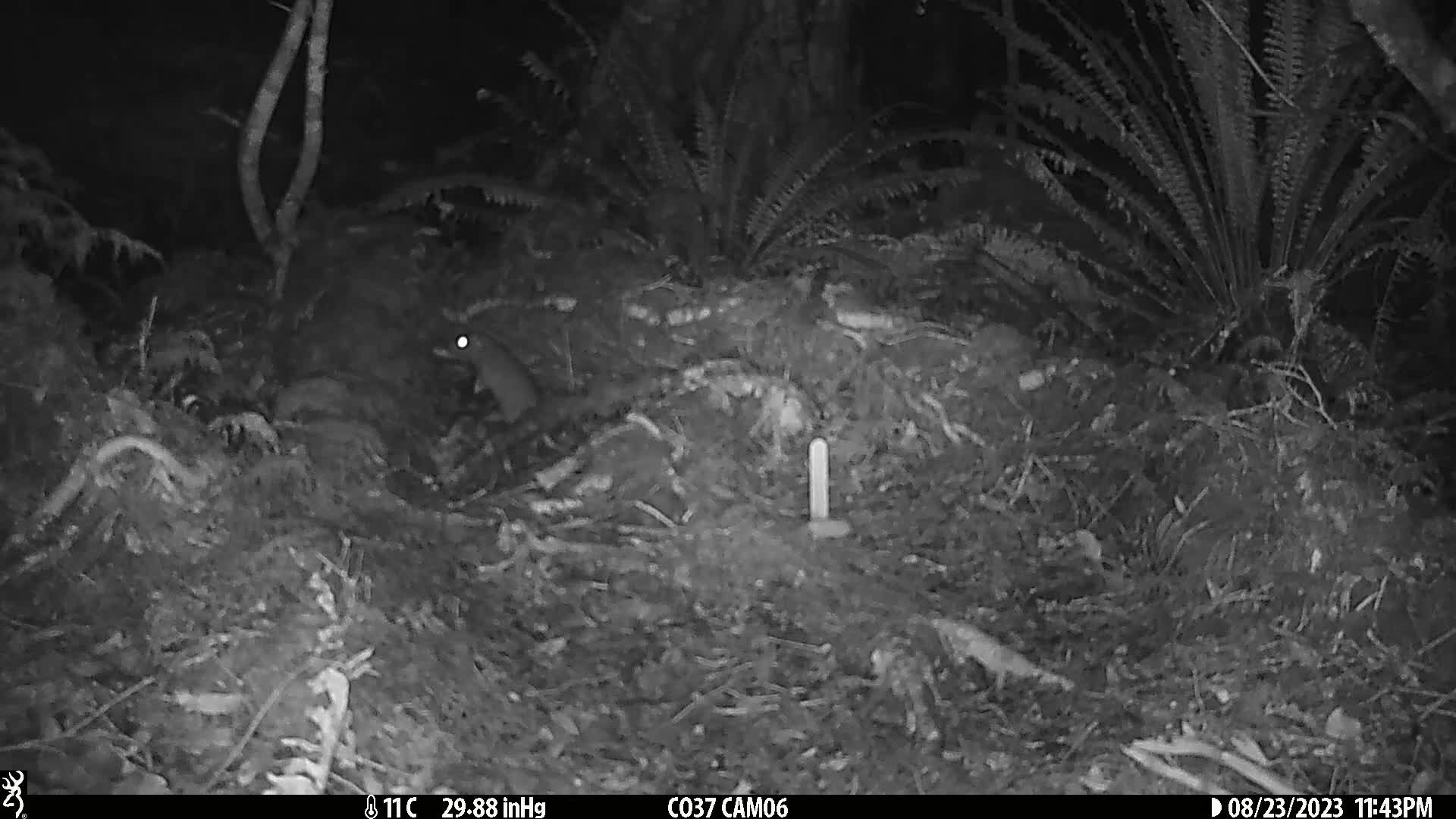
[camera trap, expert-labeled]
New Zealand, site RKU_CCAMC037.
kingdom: Animalia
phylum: Chordata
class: Mammalia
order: Rodentia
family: Muridae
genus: Rattus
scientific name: Rattus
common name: rat